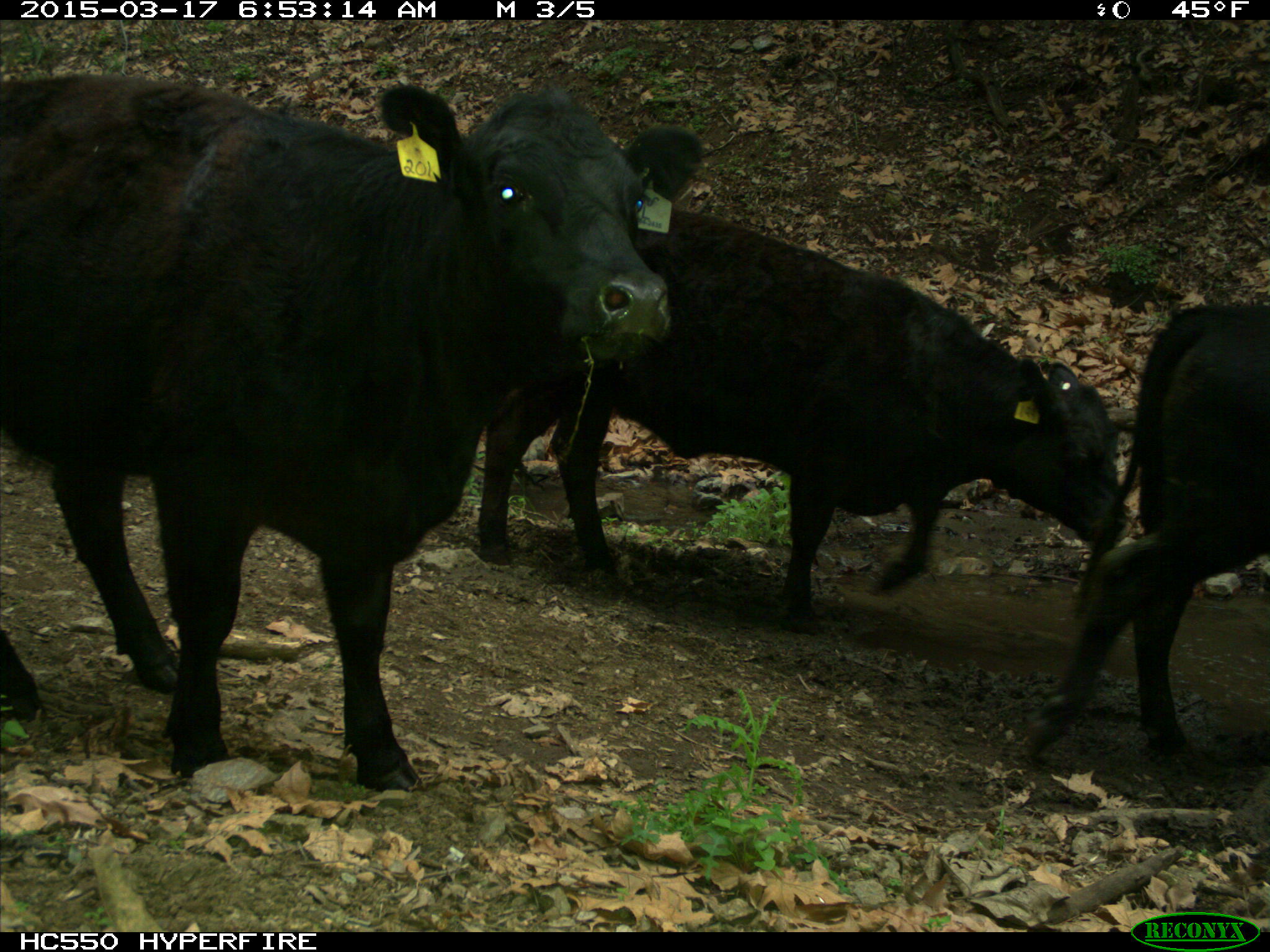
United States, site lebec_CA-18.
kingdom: Animalia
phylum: Chordata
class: Mammalia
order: Artiodactyla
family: Bovidae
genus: Bos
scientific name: Bos taurus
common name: domestic cow